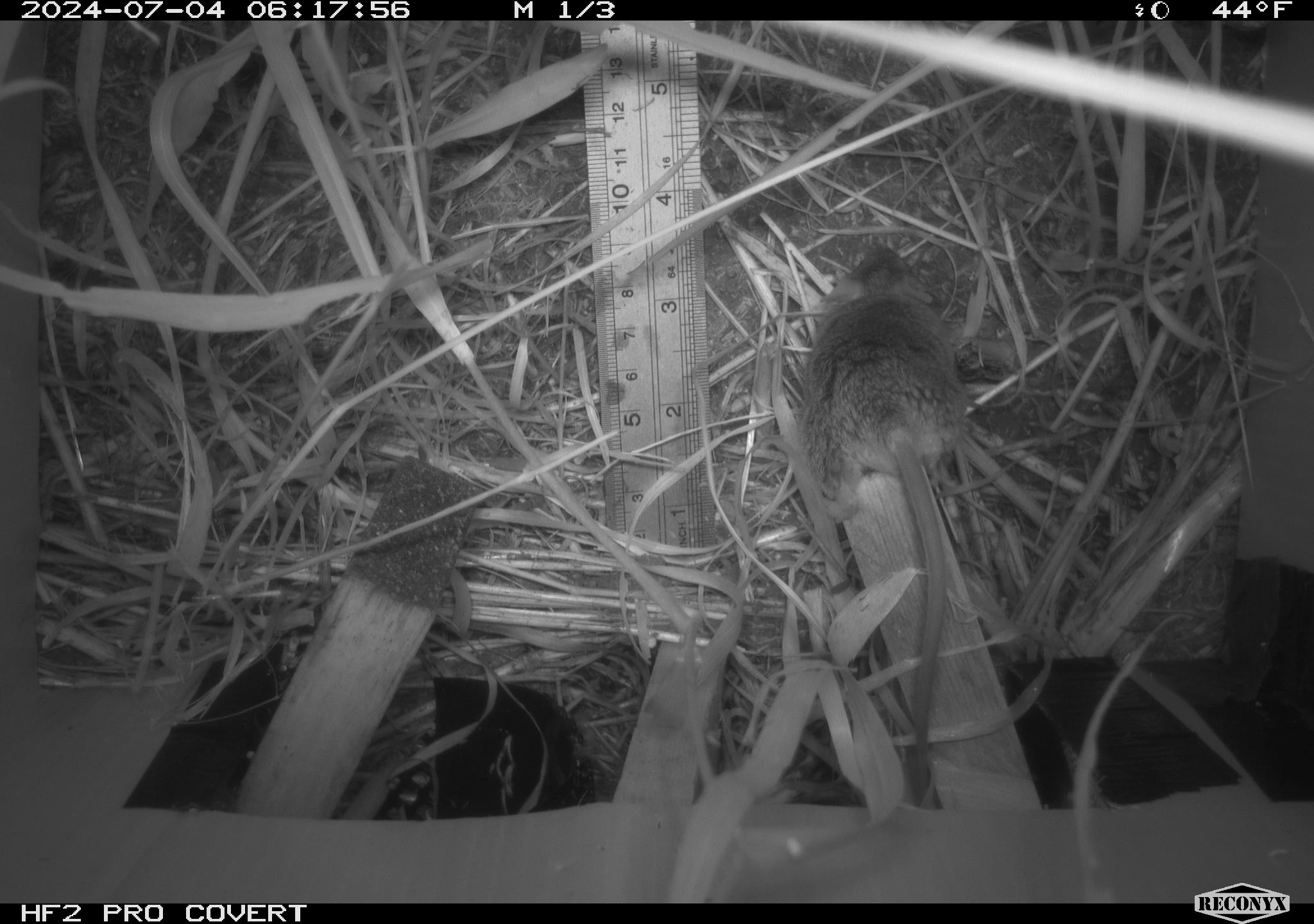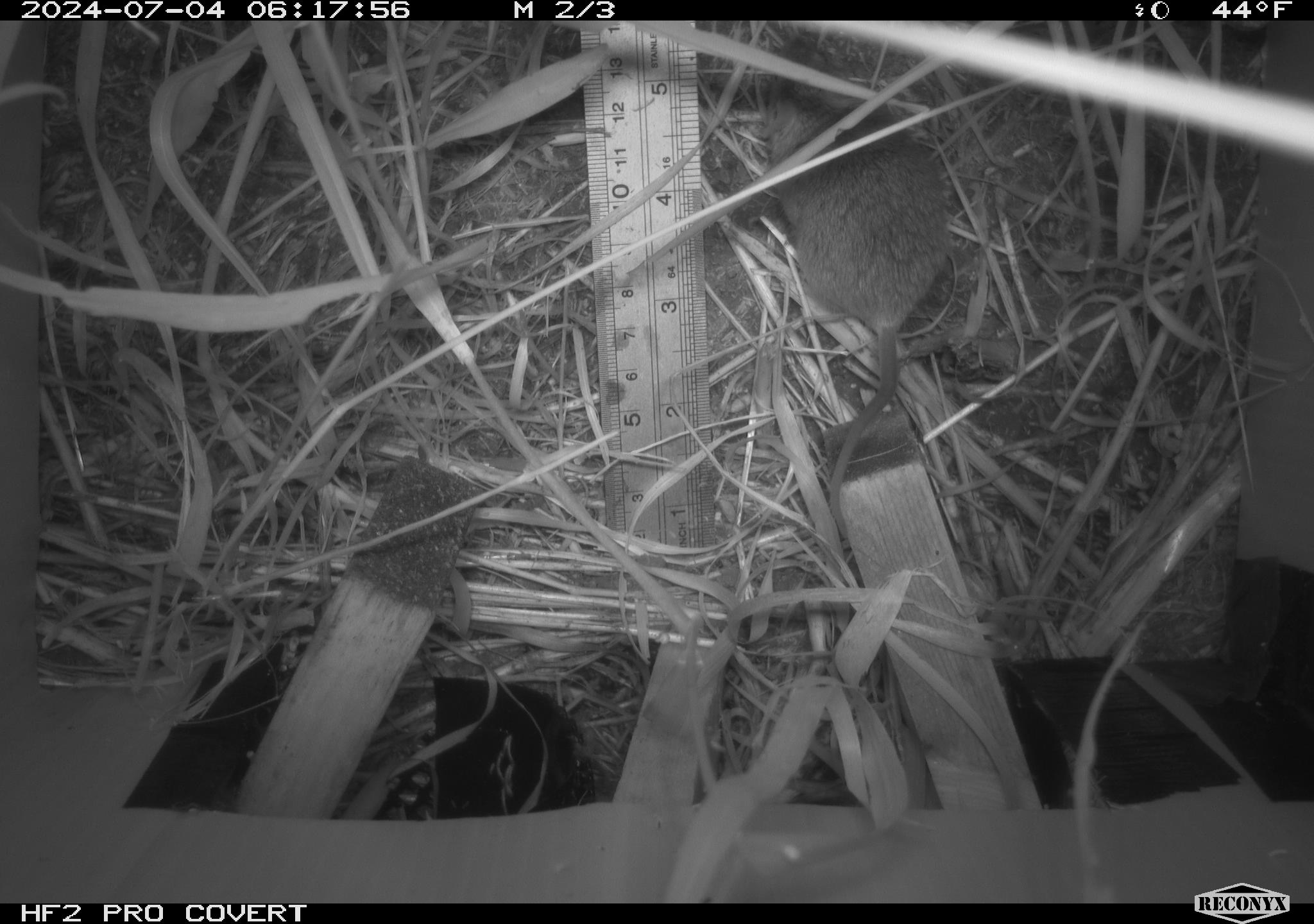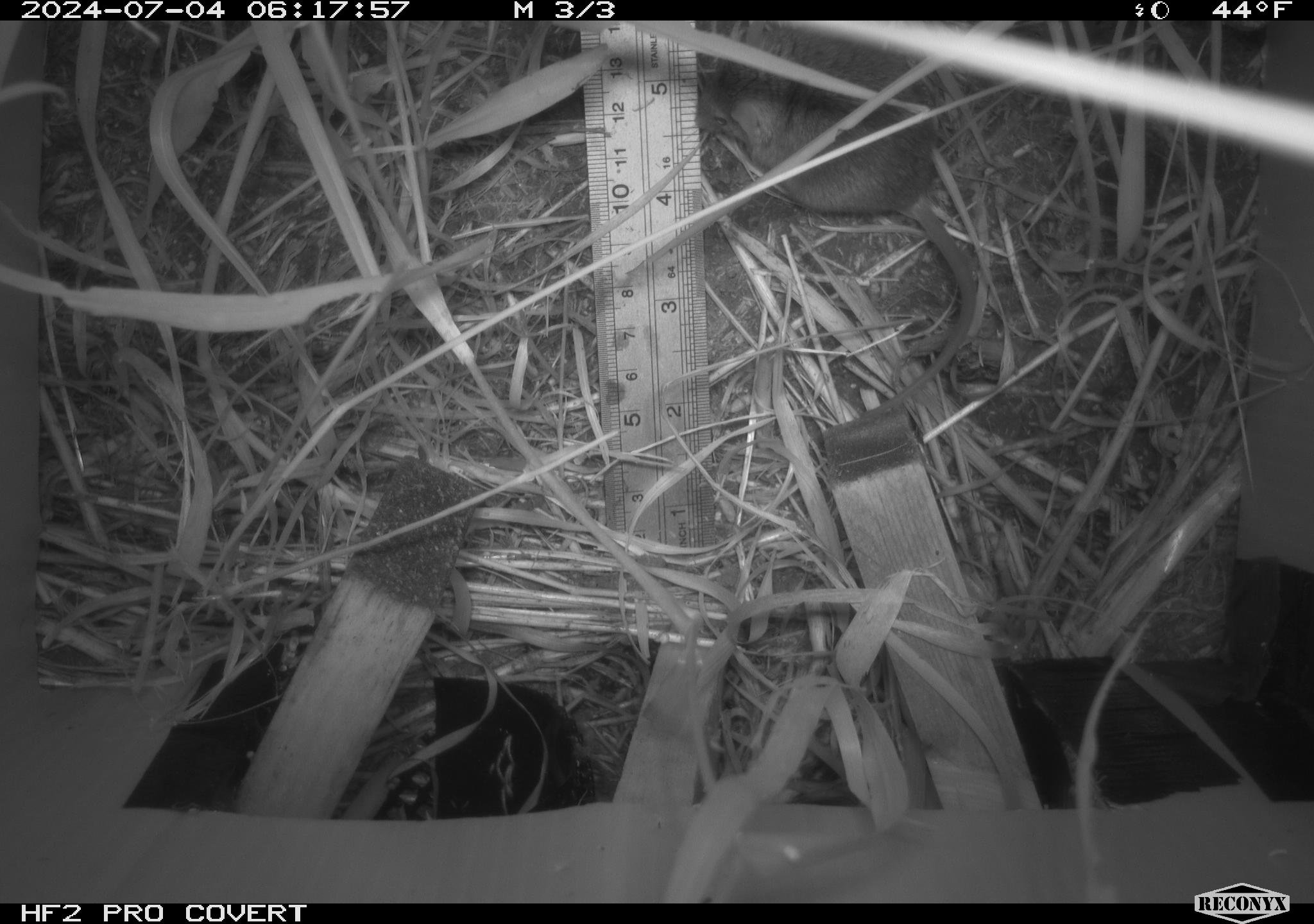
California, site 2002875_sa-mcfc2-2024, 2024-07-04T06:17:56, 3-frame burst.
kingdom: Animalia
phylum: Chordata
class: Mammalia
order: Rodentia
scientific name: Rodentia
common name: rodent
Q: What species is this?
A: Rodent (Rodentia).